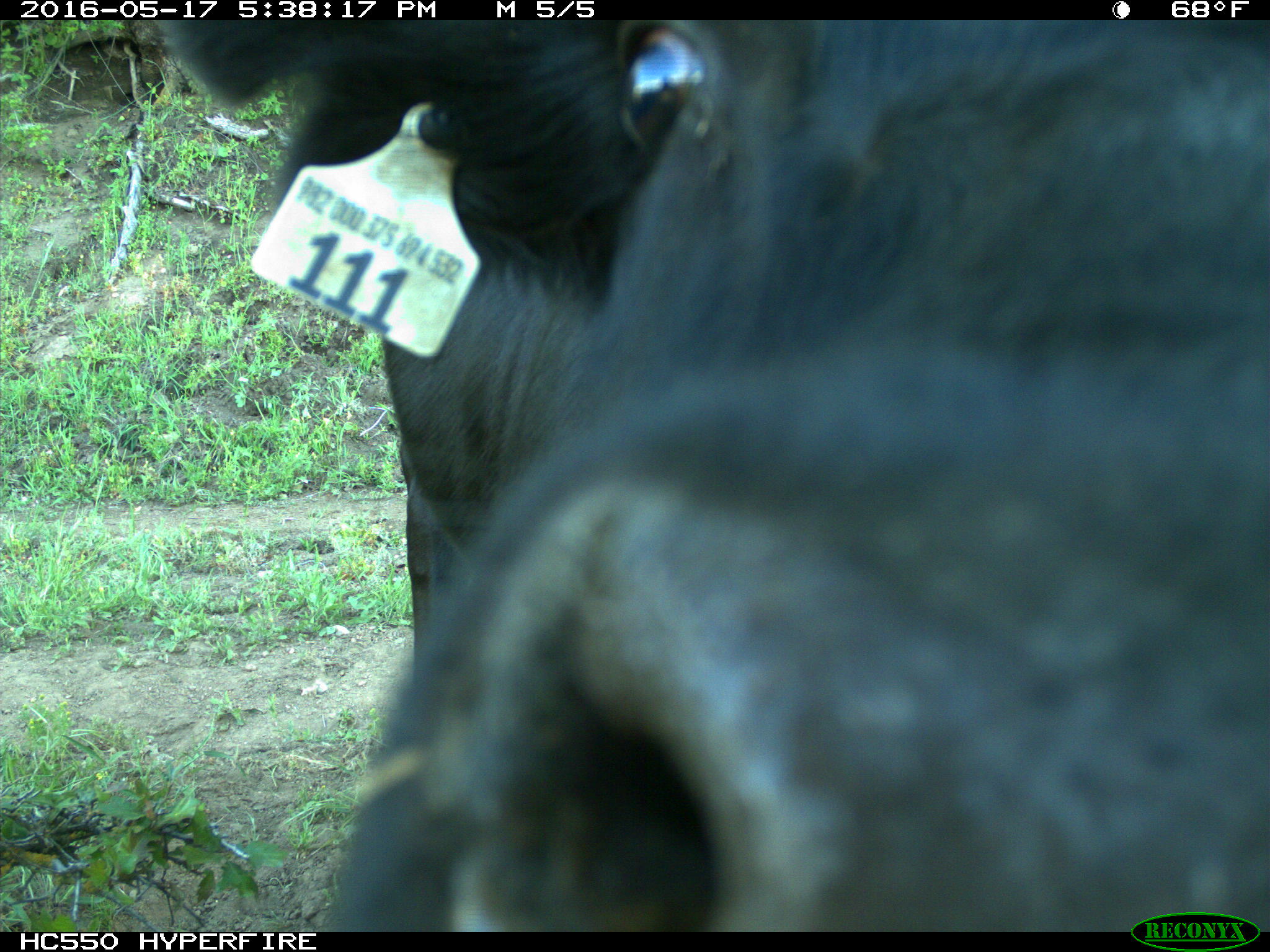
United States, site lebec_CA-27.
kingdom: Animalia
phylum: Chordata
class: Mammalia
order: Artiodactyla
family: Bovidae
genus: Bos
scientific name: Bos taurus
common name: domestic cow